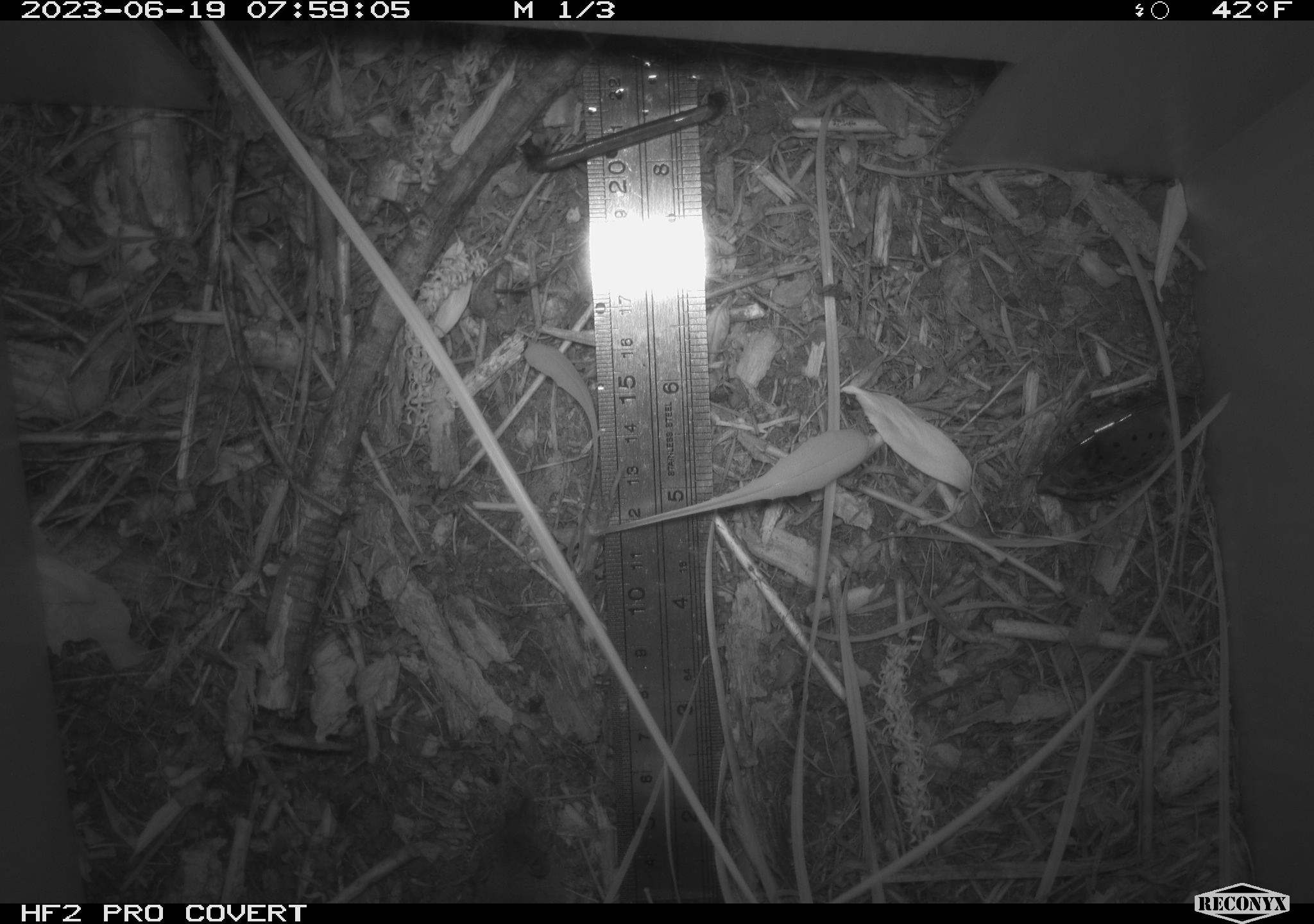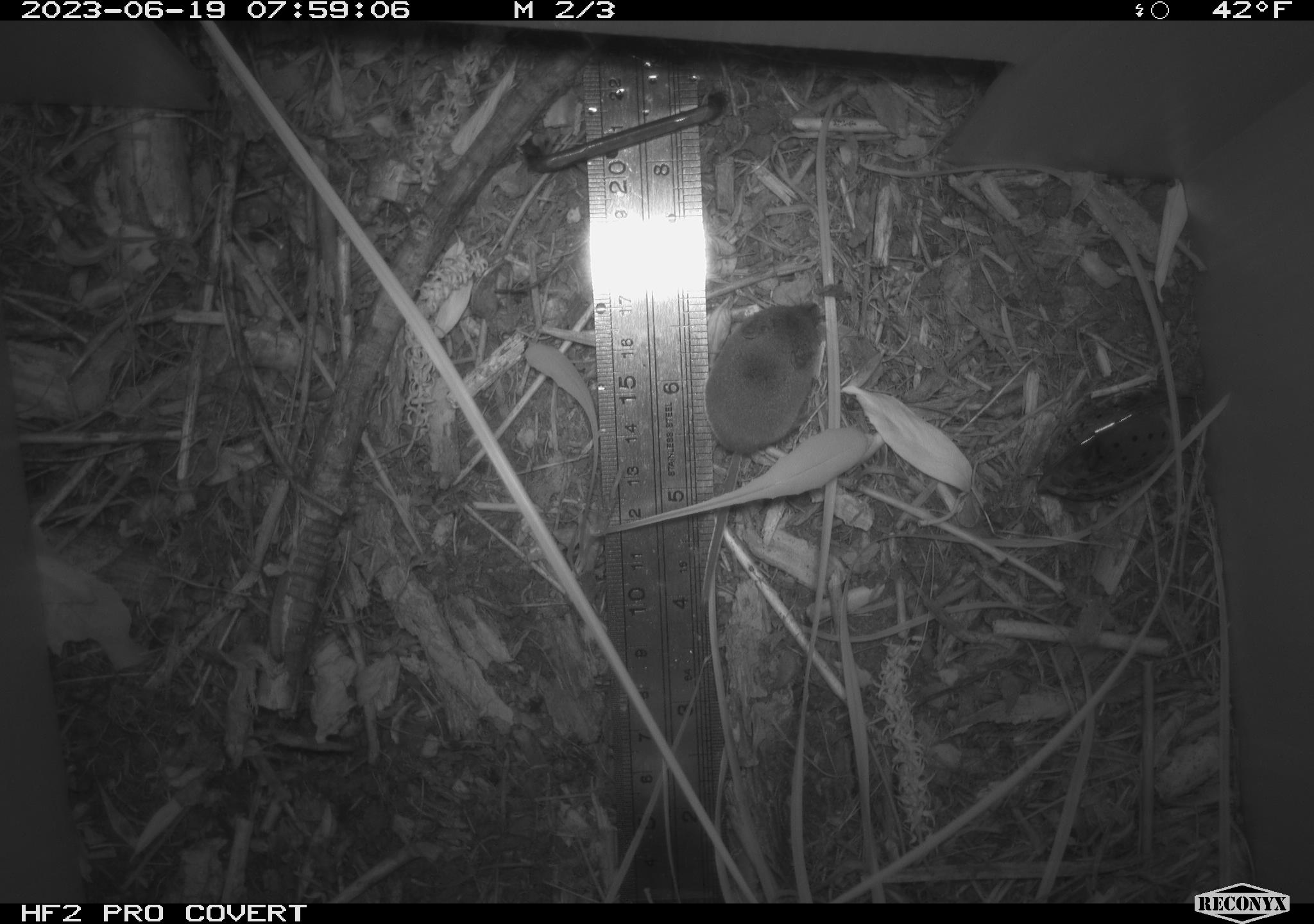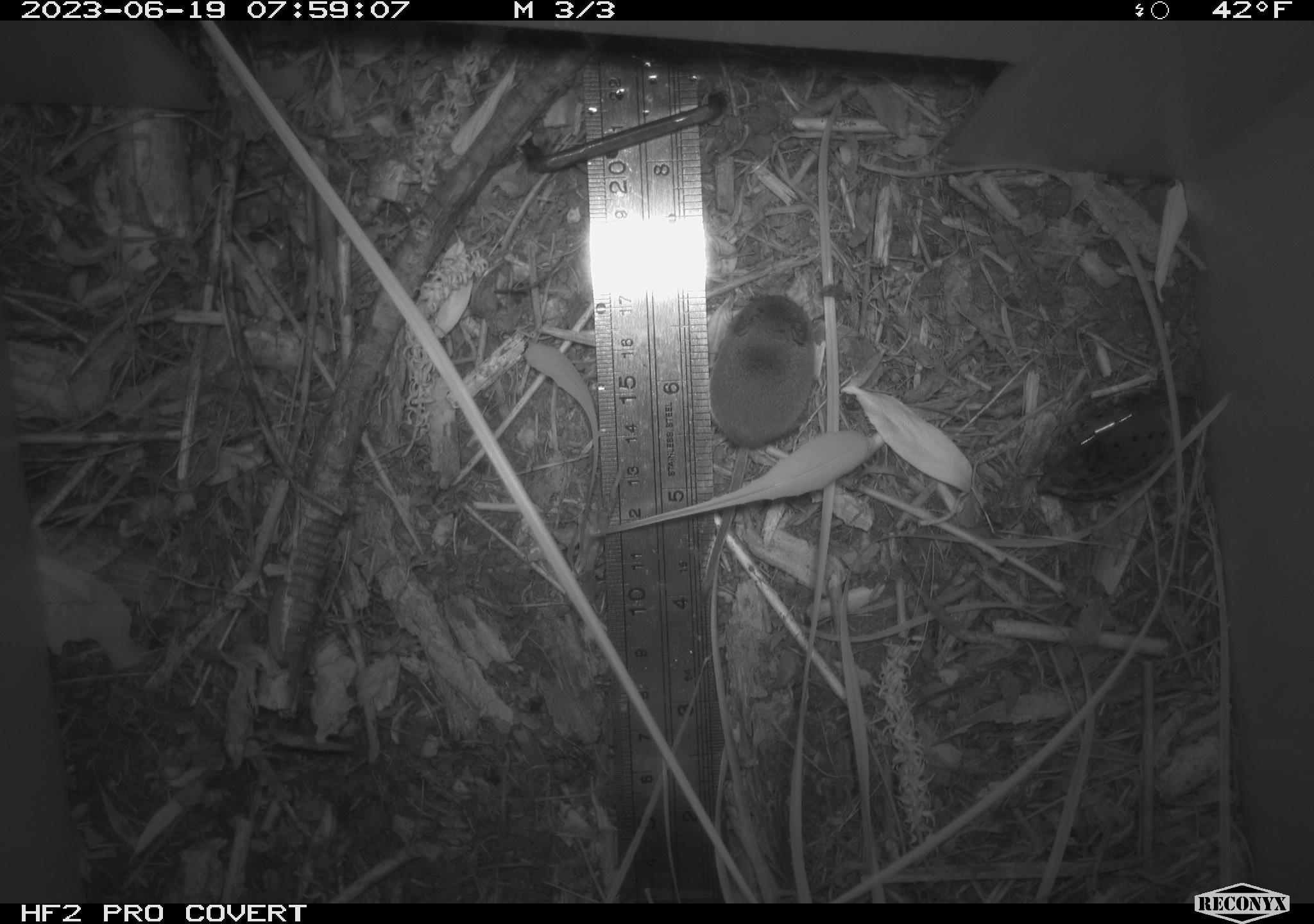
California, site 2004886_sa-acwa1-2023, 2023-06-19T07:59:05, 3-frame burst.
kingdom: Animalia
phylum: Chordata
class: Mammalia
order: Eulipotyphla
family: Soricidae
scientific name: Soricidae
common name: shrews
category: soricidae family